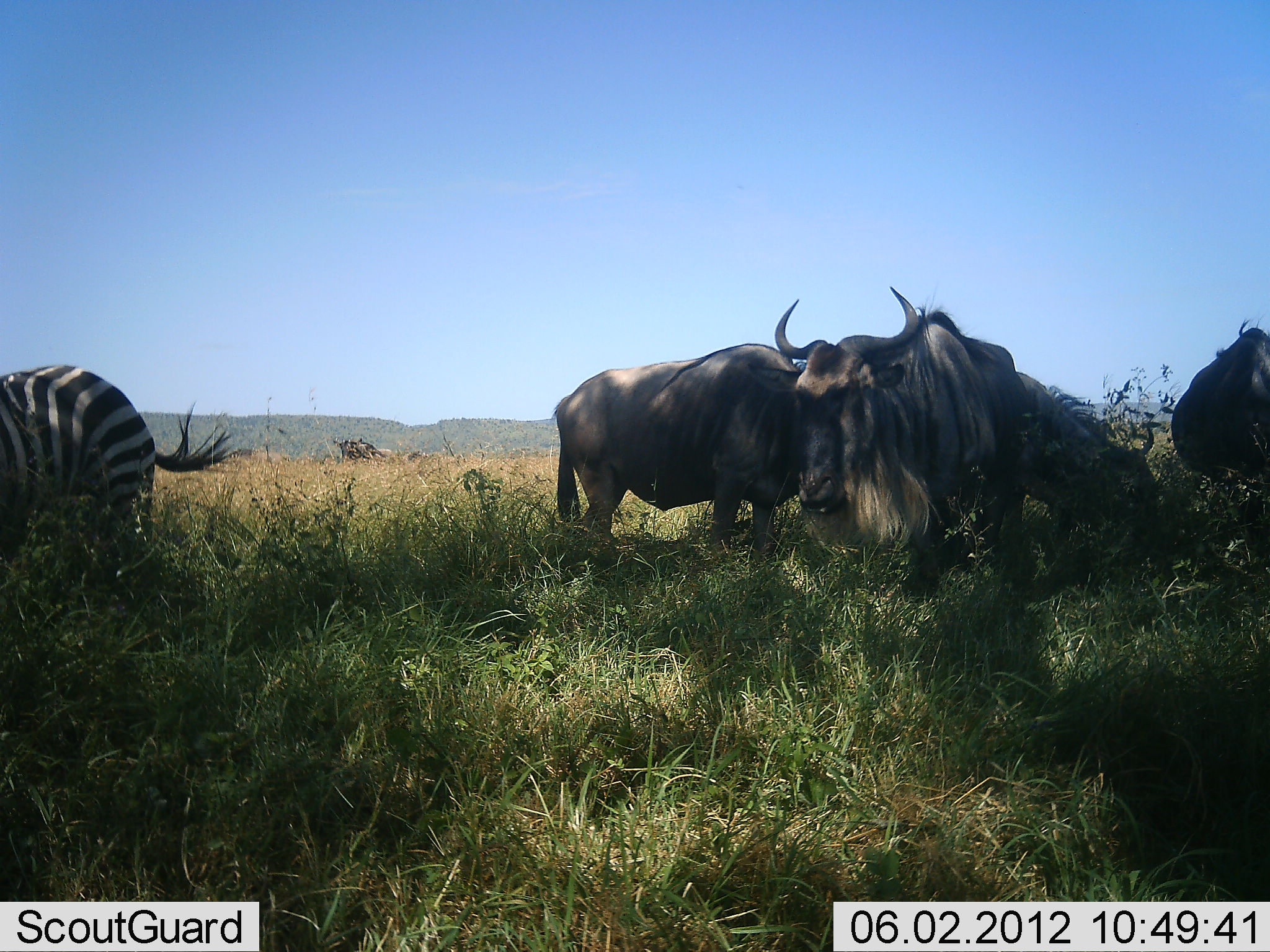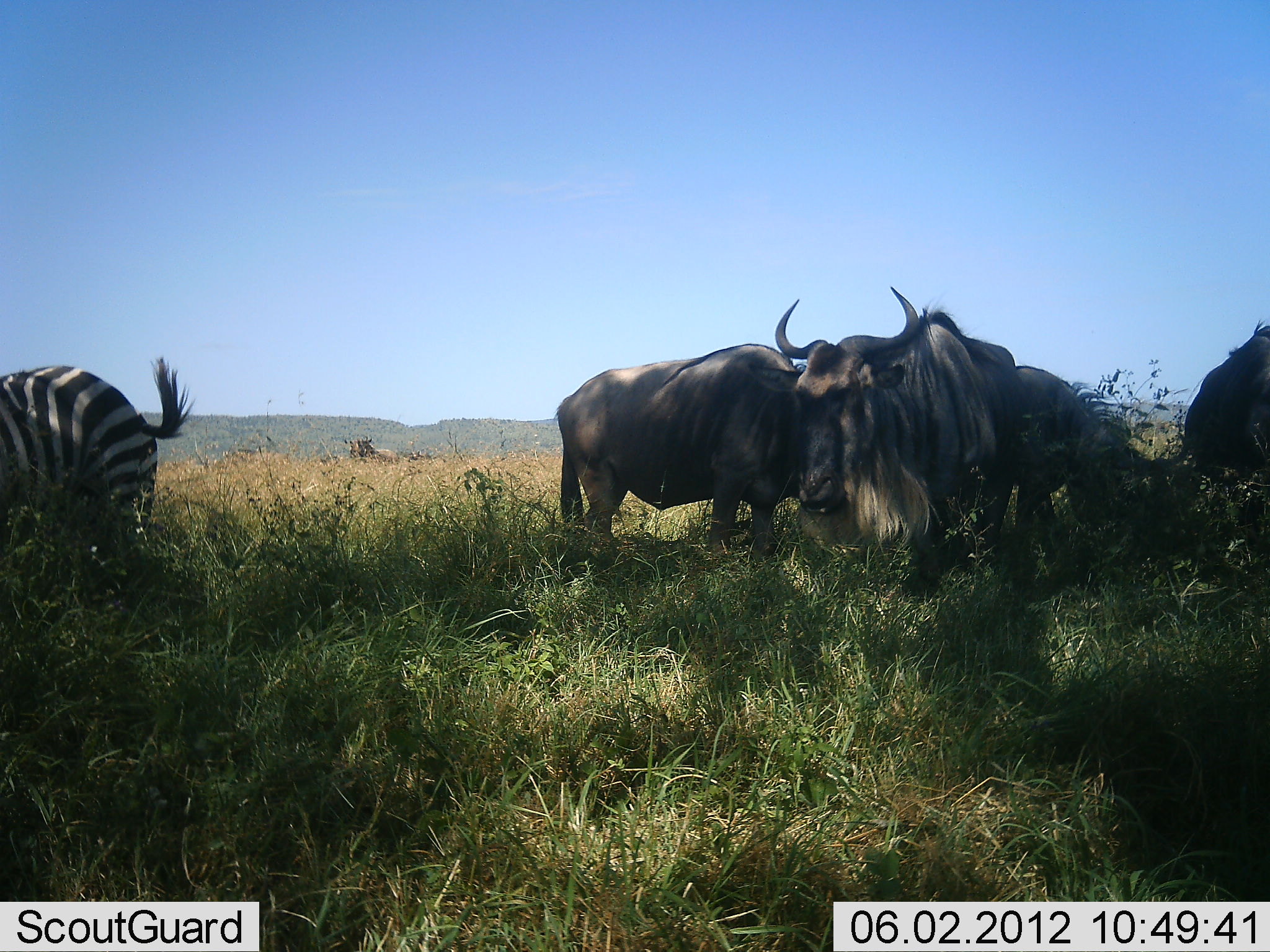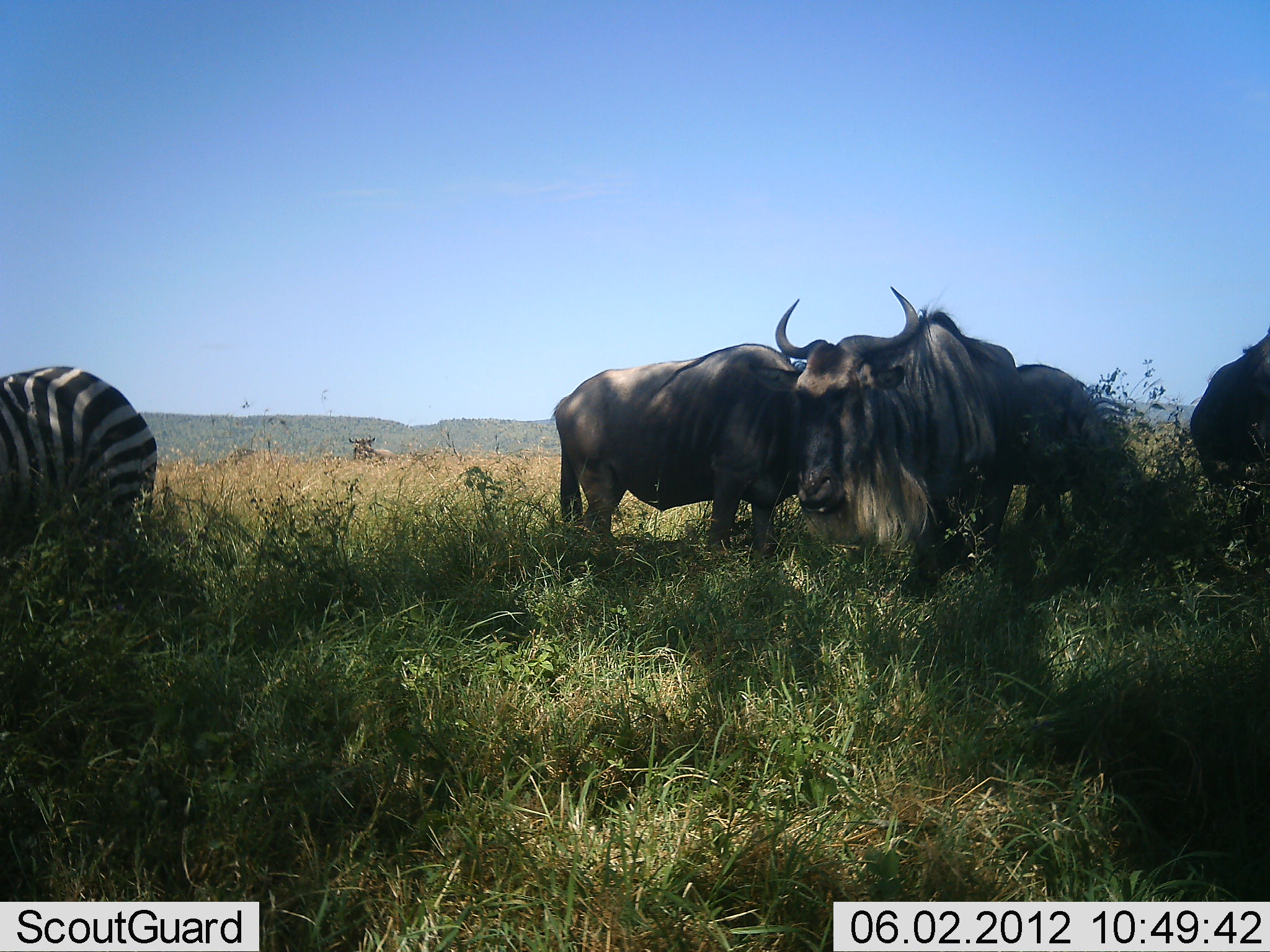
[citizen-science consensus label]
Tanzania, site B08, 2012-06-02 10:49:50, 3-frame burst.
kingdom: Animalia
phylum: Chordata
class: Mammalia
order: Artiodactyla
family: Bovidae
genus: Connochaetes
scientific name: Connochaetes taurinus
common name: blue wildebeest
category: wildebeest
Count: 4.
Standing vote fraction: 73%.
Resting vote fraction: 0%.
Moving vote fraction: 0%.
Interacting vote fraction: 0%.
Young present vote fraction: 0%.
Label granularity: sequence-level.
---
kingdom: Animalia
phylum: Chordata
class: Mammalia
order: Perissodactyla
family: Equidae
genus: Equus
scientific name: Equus quagga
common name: plains zebra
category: zebra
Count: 1.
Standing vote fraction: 60%.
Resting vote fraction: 0%.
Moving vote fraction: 0%.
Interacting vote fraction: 0%.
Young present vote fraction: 0%.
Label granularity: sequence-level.